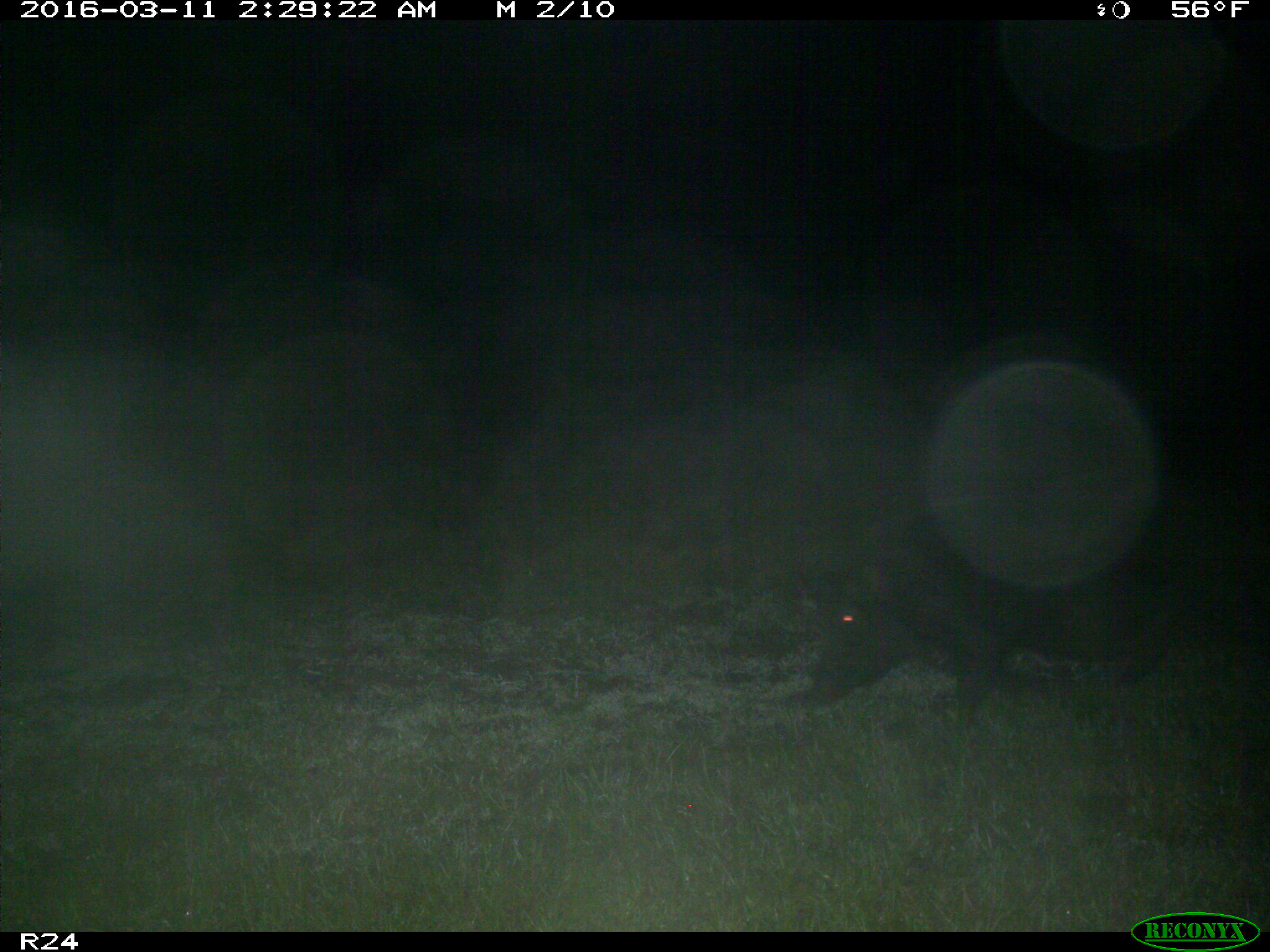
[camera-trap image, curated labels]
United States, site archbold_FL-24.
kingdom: Animalia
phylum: Chordata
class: Mammalia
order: Artiodactyla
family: Suidae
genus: Sus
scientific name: Sus scrofa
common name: wild boar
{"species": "Sus scrofa (wild boar)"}